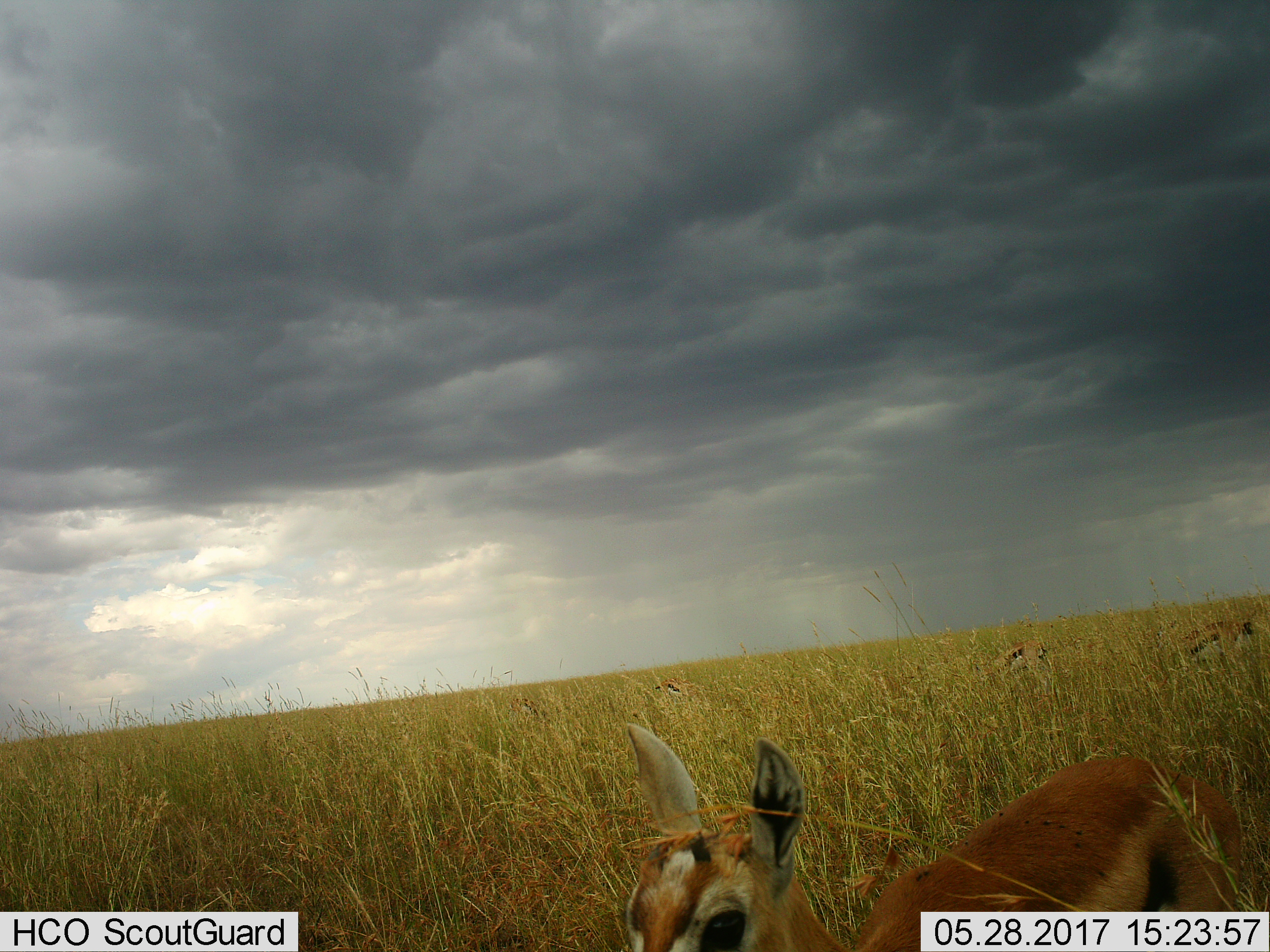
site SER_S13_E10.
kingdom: Animalia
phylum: Chordata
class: Mammalia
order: Artiodactyla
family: Bovidae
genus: Eudorcas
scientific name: Eudorcas thomsonii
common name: thomson's gazelle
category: gazellethomsons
Gazellethomsons (thomson's gazelle) (Eudorcas thomsonii), count 5. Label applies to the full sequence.